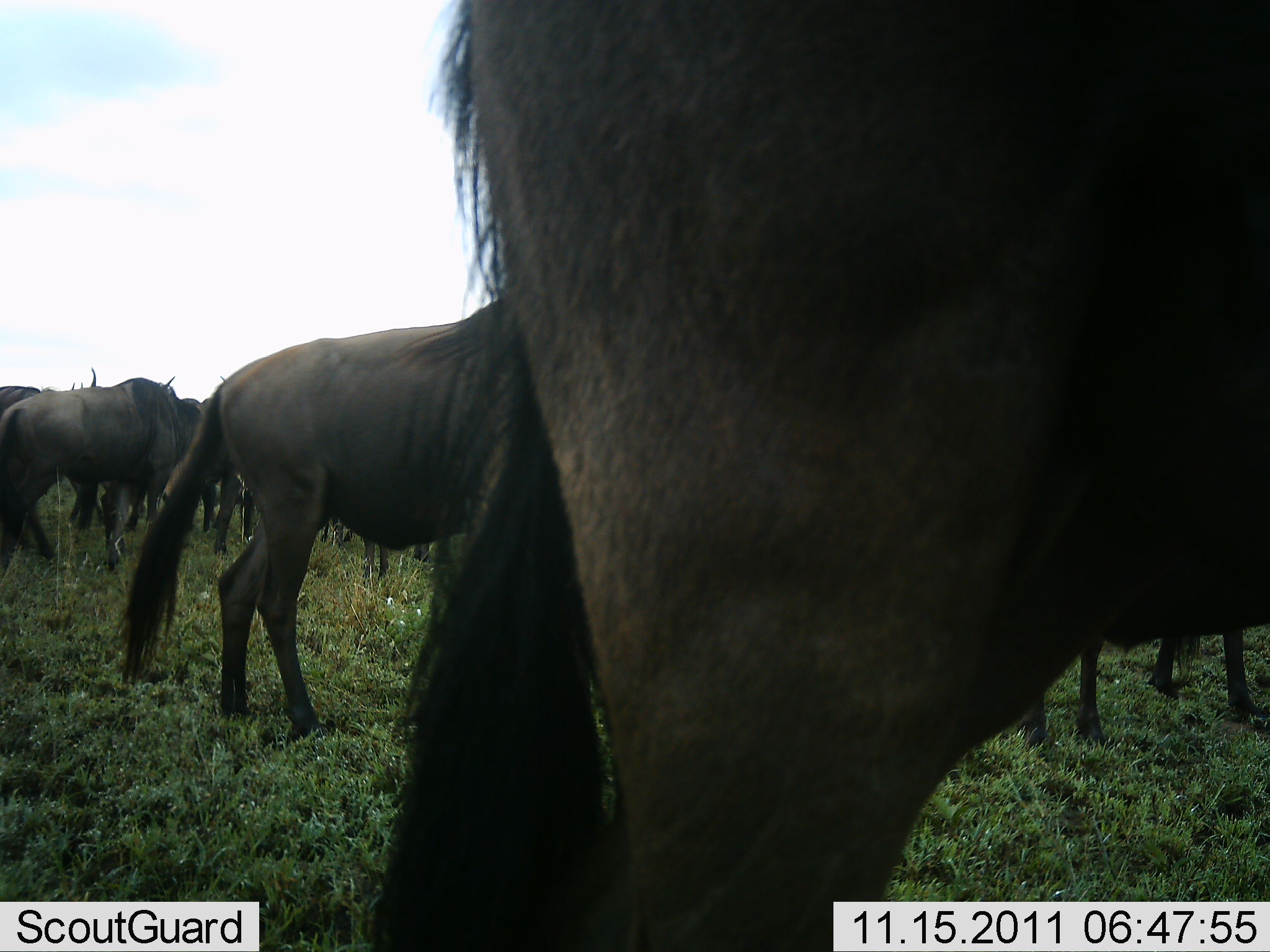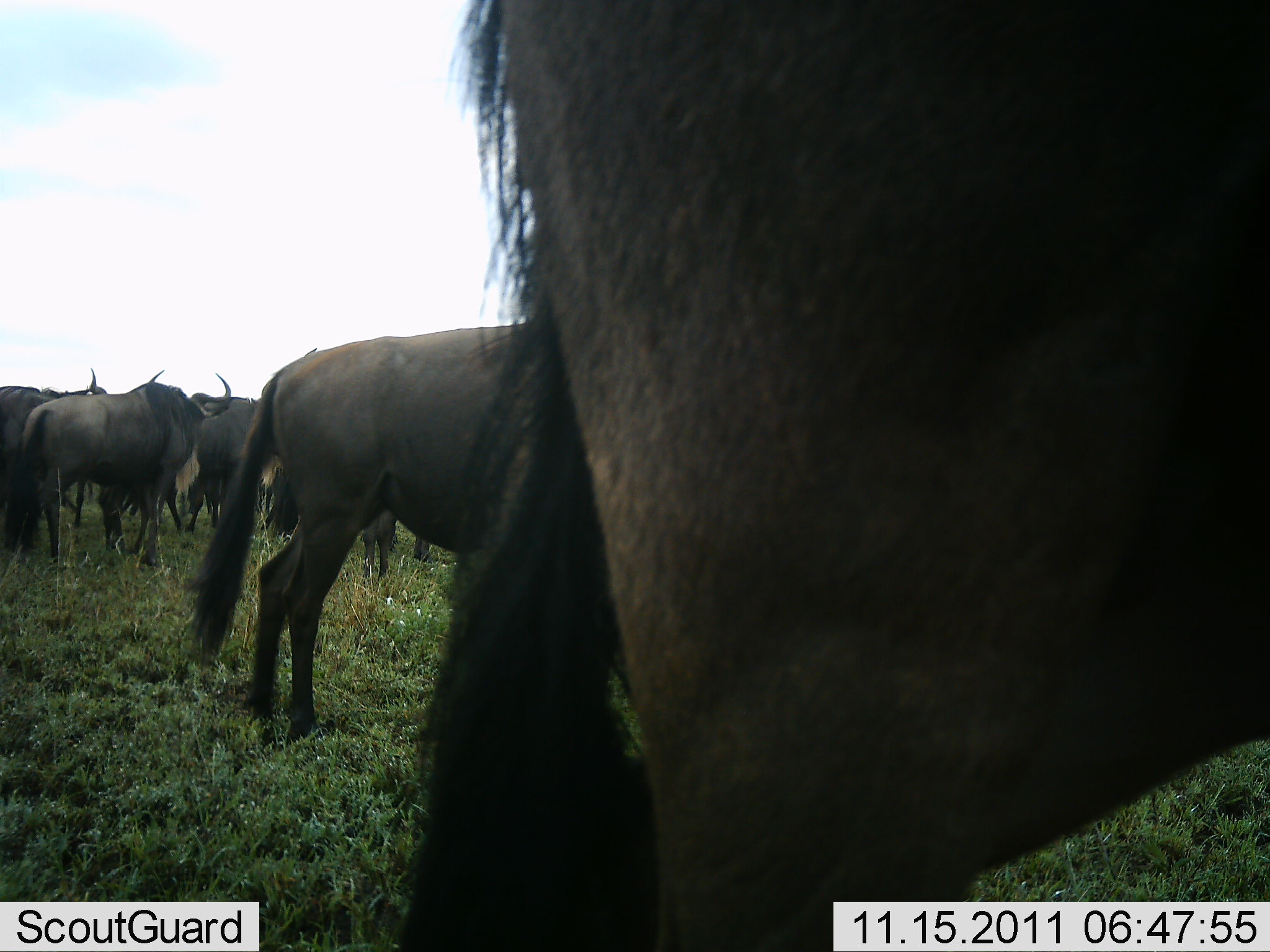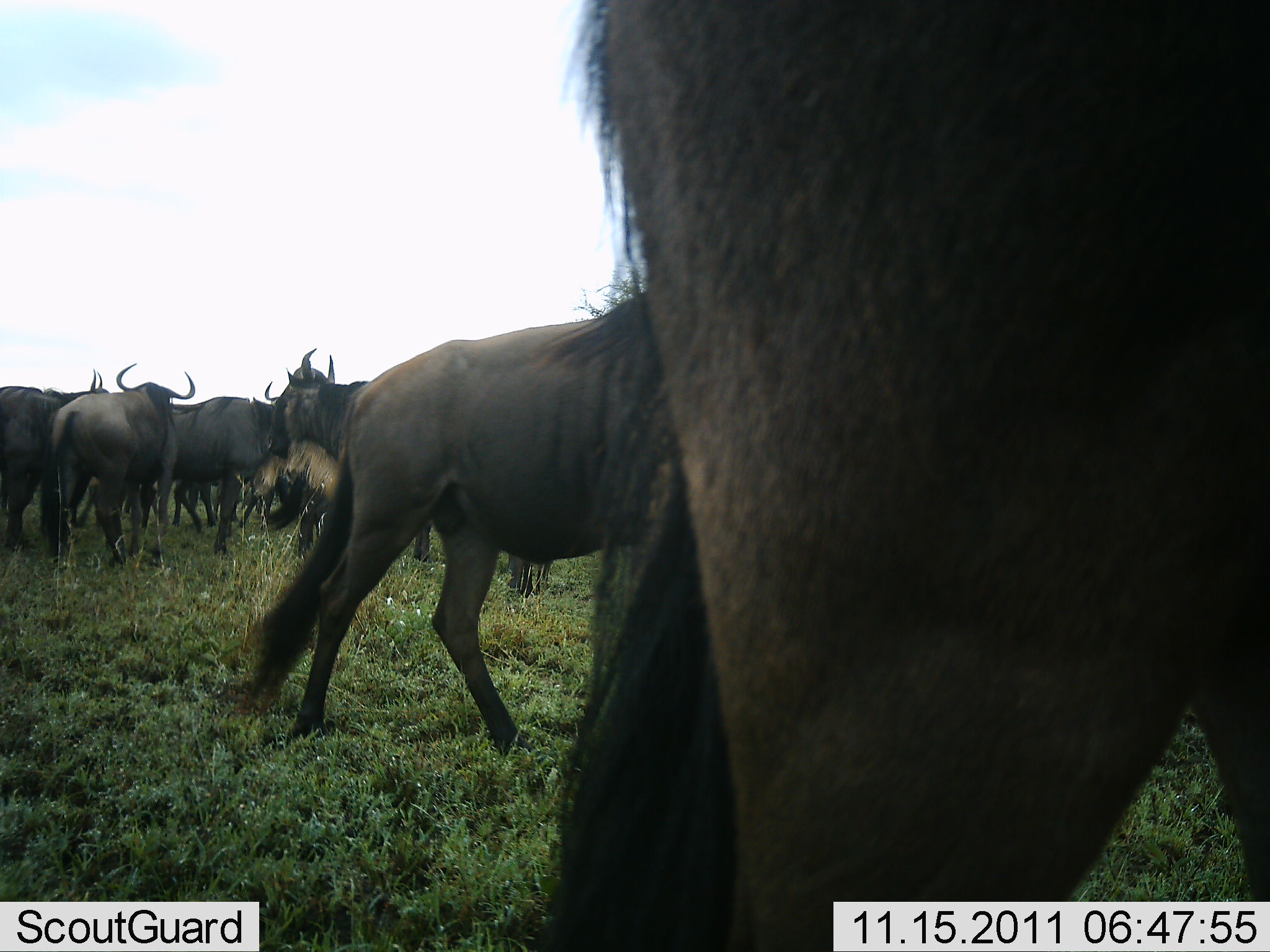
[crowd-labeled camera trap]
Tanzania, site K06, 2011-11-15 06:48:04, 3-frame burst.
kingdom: Animalia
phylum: Chordata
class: Mammalia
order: Artiodactyla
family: Bovidae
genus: Connochaetes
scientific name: Connochaetes taurinus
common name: blue wildebeest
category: wildebeest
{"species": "wildebeest (blue wildebeest) (Connochaetes taurinus)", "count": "11-50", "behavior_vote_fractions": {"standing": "64%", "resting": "0%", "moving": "64%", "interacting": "0%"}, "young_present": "0%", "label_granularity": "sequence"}